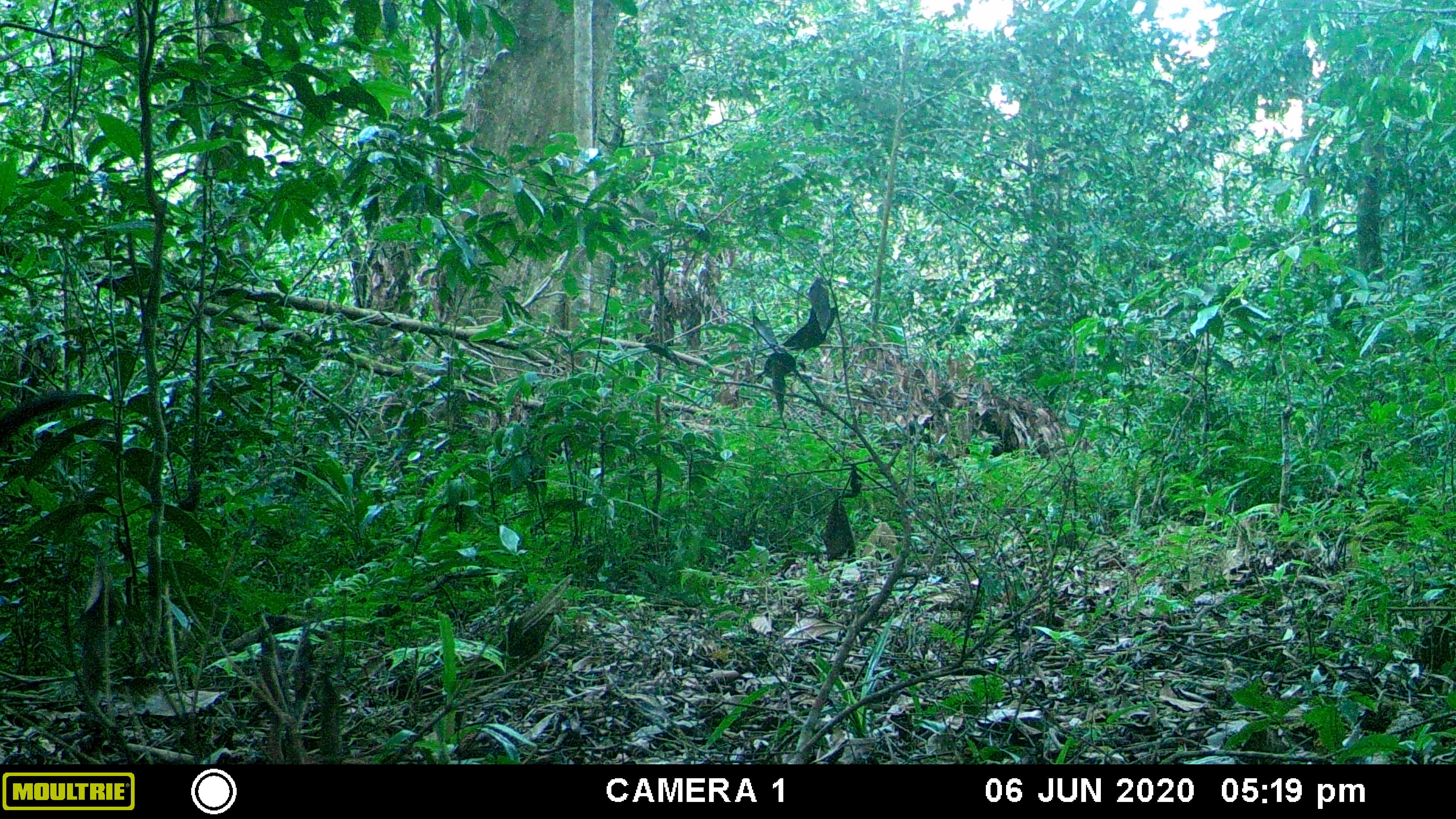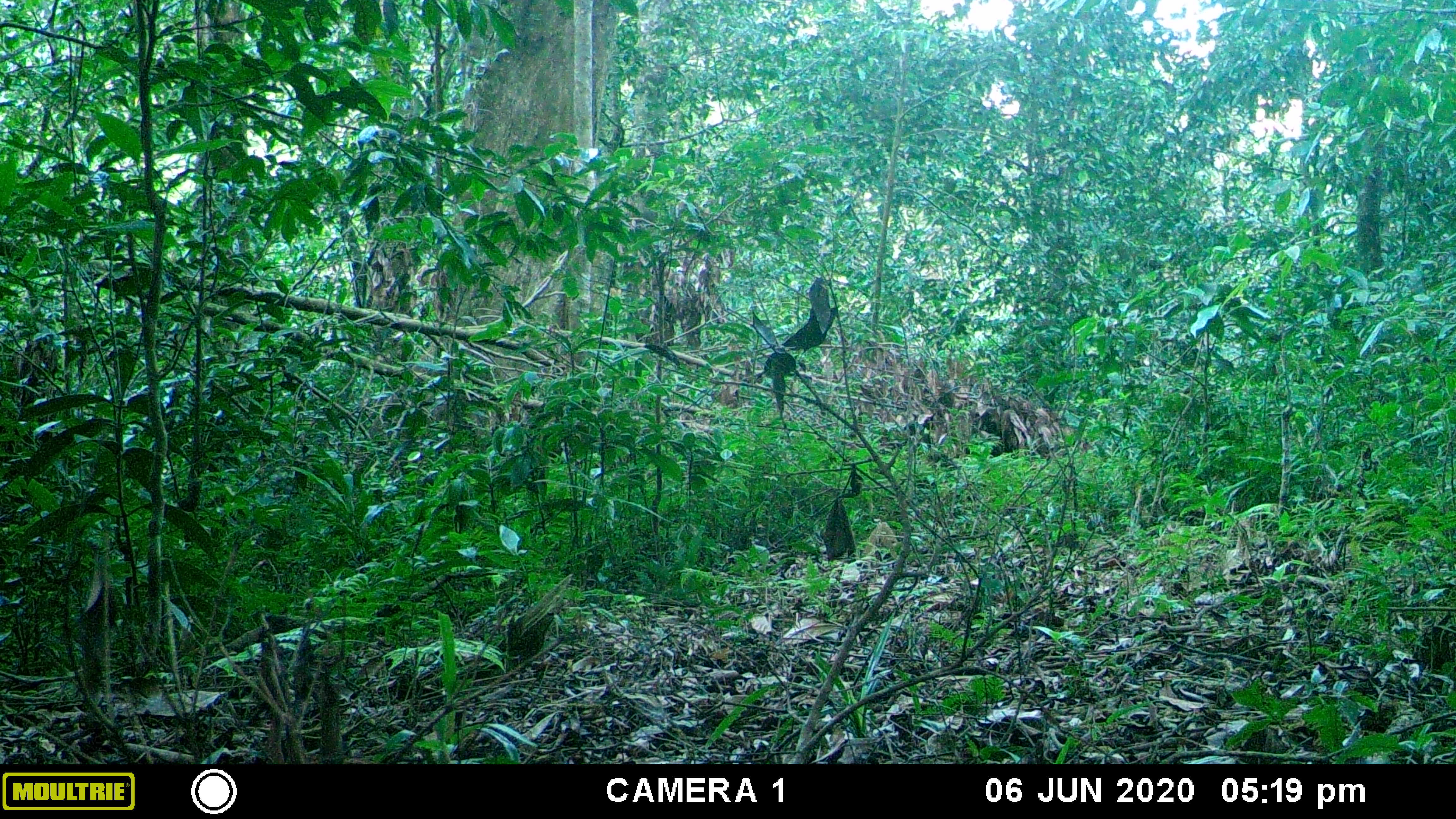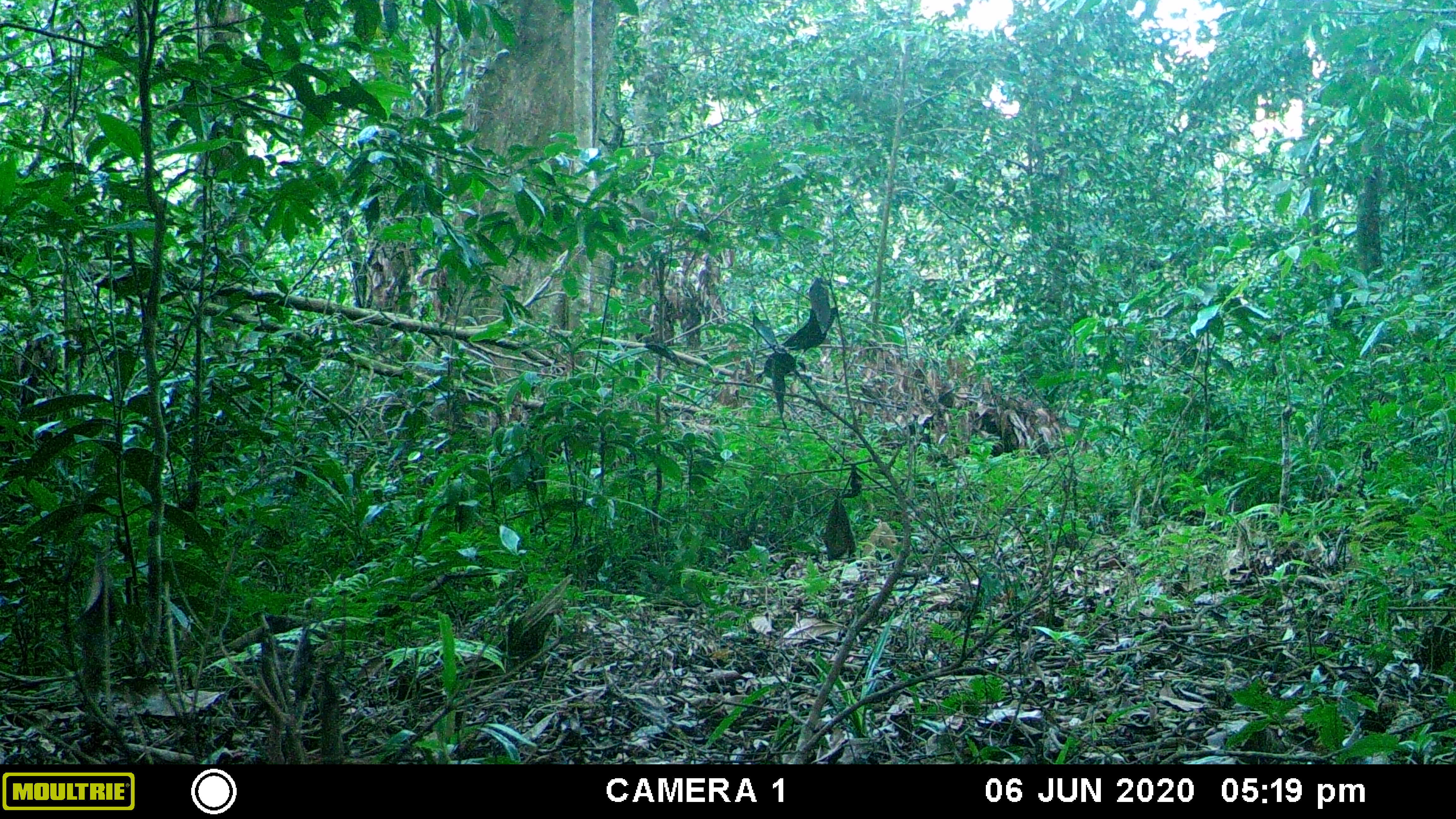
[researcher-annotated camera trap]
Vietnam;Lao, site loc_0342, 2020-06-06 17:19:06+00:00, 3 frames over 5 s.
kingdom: Animalia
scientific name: Animalia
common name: animal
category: unidentified animal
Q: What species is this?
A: Unidentified animal (animal) (Animalia).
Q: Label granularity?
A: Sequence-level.